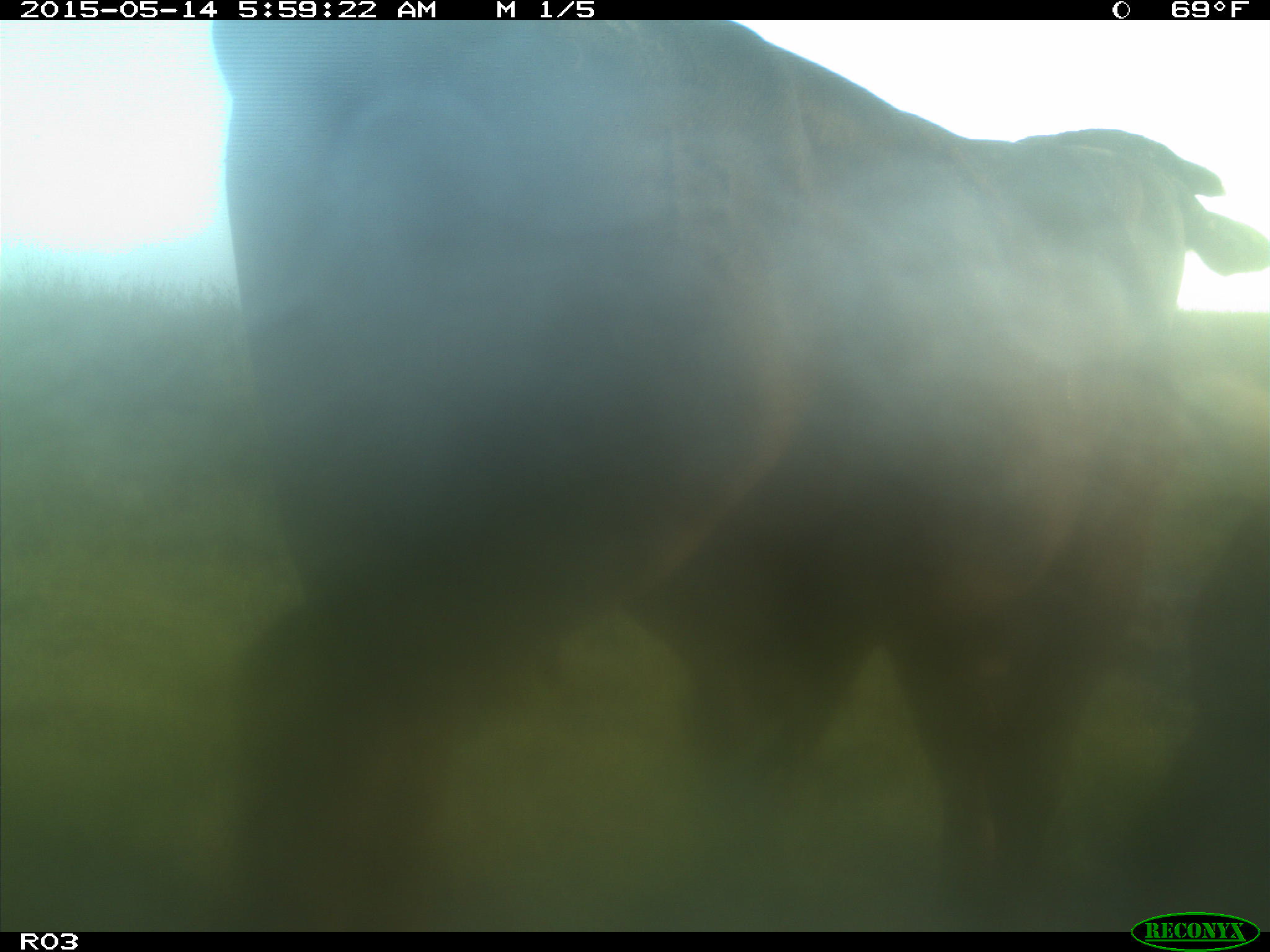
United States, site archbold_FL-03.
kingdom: Animalia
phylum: Chordata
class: Mammalia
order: Artiodactyla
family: Bovidae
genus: Bos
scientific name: Bos taurus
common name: domestic cow